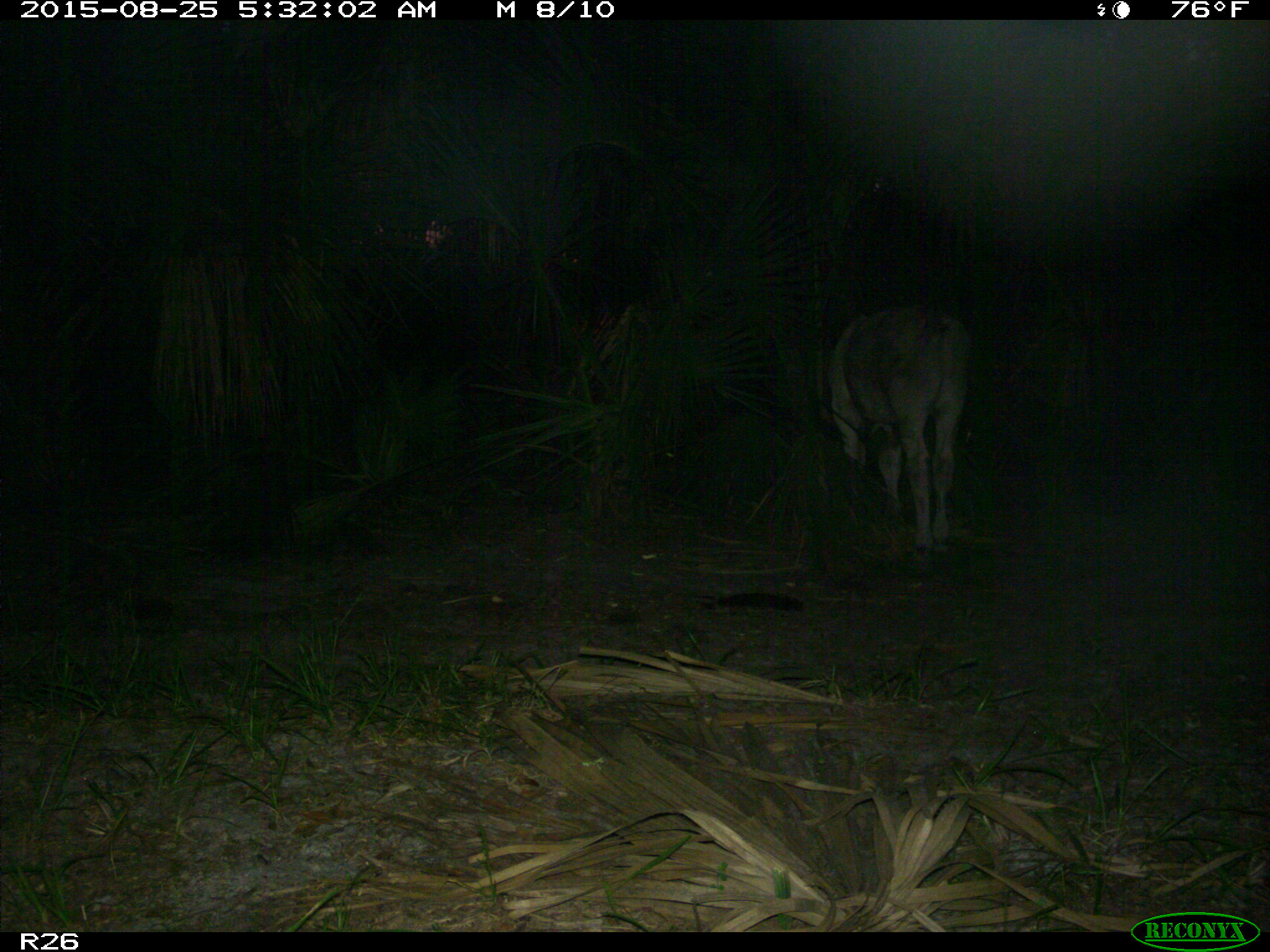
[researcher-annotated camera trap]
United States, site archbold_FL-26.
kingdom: Animalia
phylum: Chordata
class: Mammalia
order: Artiodactyla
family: Bovidae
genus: Bos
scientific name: Bos taurus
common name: domestic cow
Bos taurus (domestic cow).